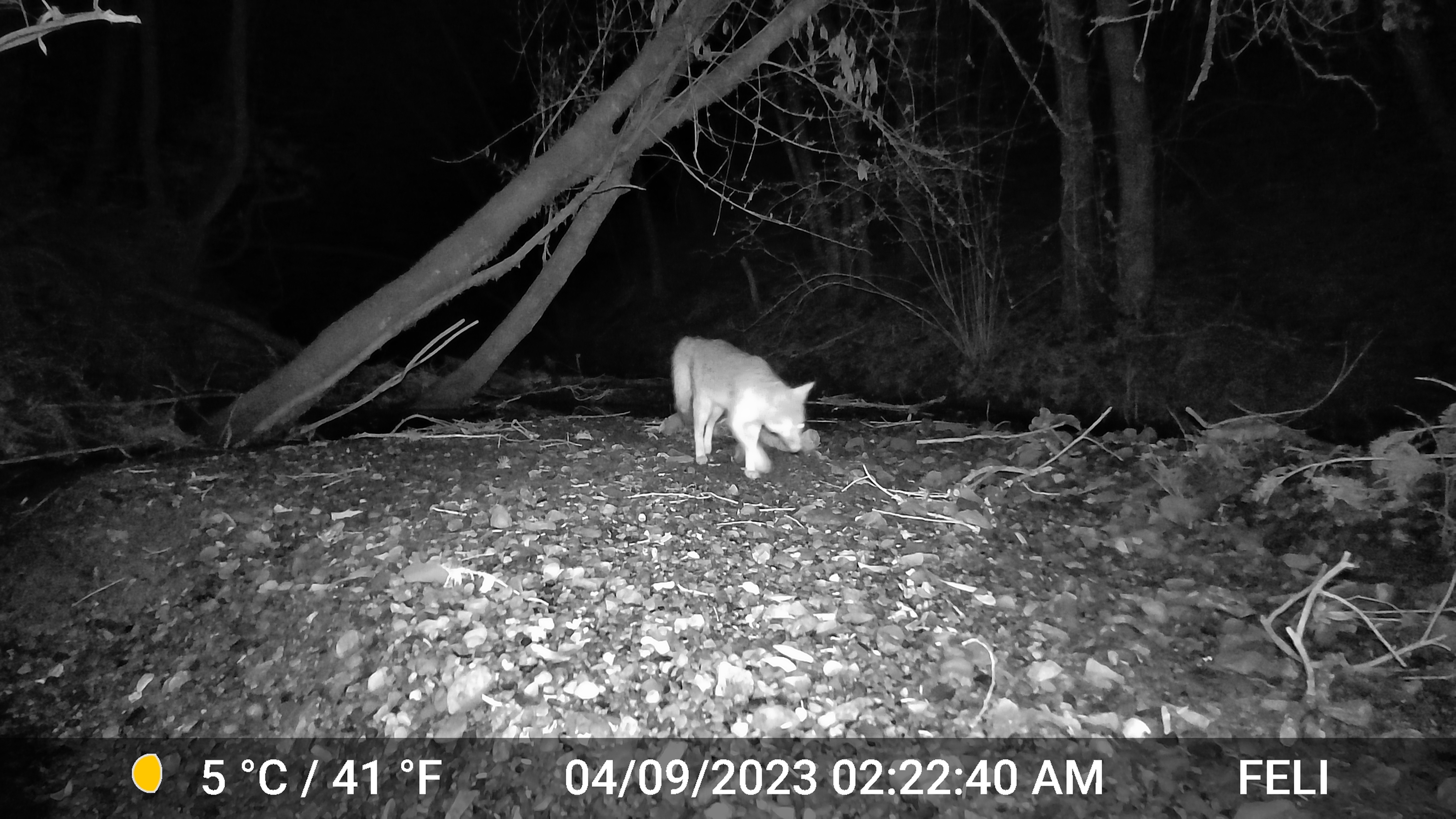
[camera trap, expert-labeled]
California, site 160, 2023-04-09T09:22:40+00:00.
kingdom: Animalia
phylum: Chordata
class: Mammalia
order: Carnivora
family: Canidae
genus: Urocyon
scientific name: Urocyon cinereoargenteus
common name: gray fox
Gray fox (Urocyon cinereoargenteus).